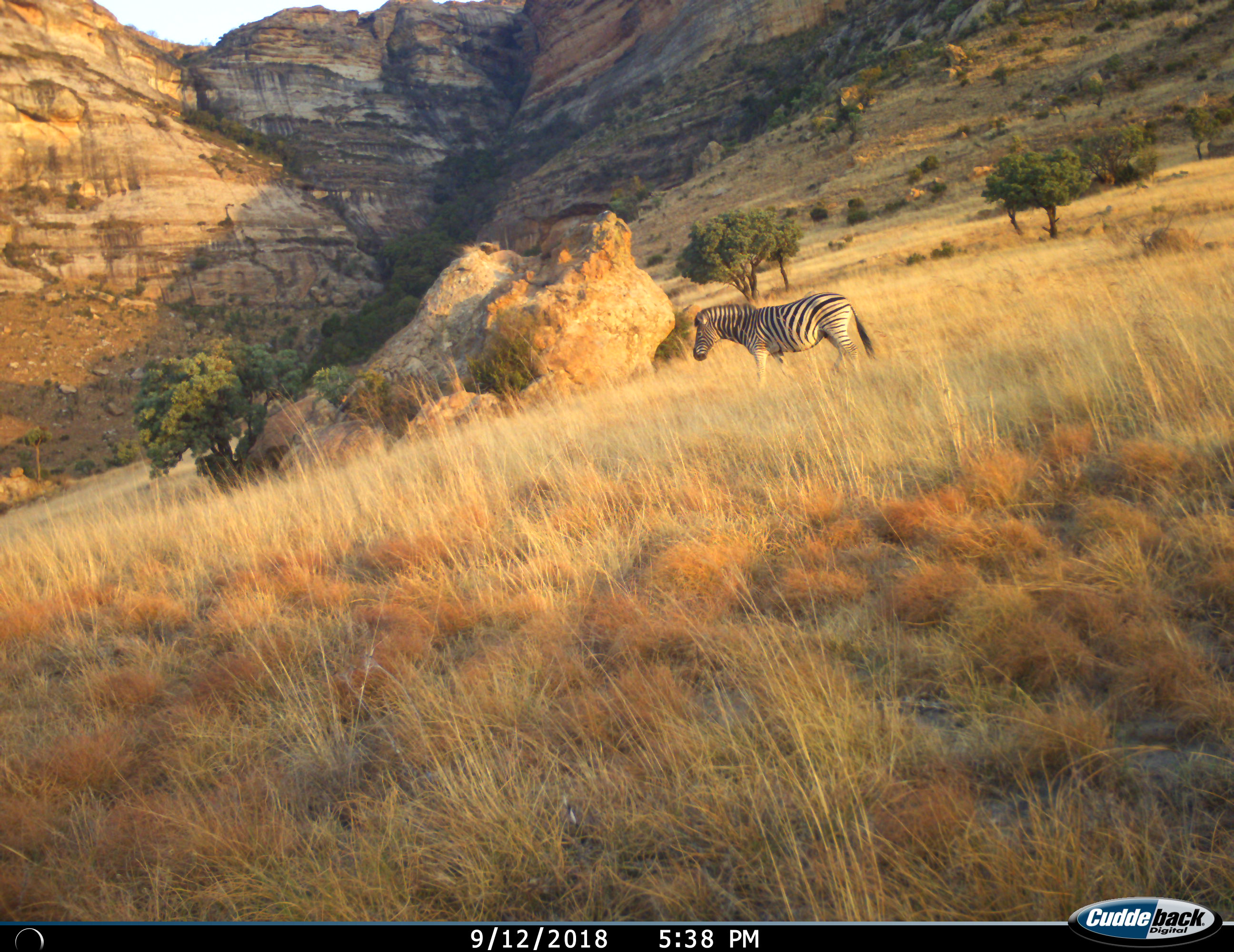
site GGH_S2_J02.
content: unidentified animal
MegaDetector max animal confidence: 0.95